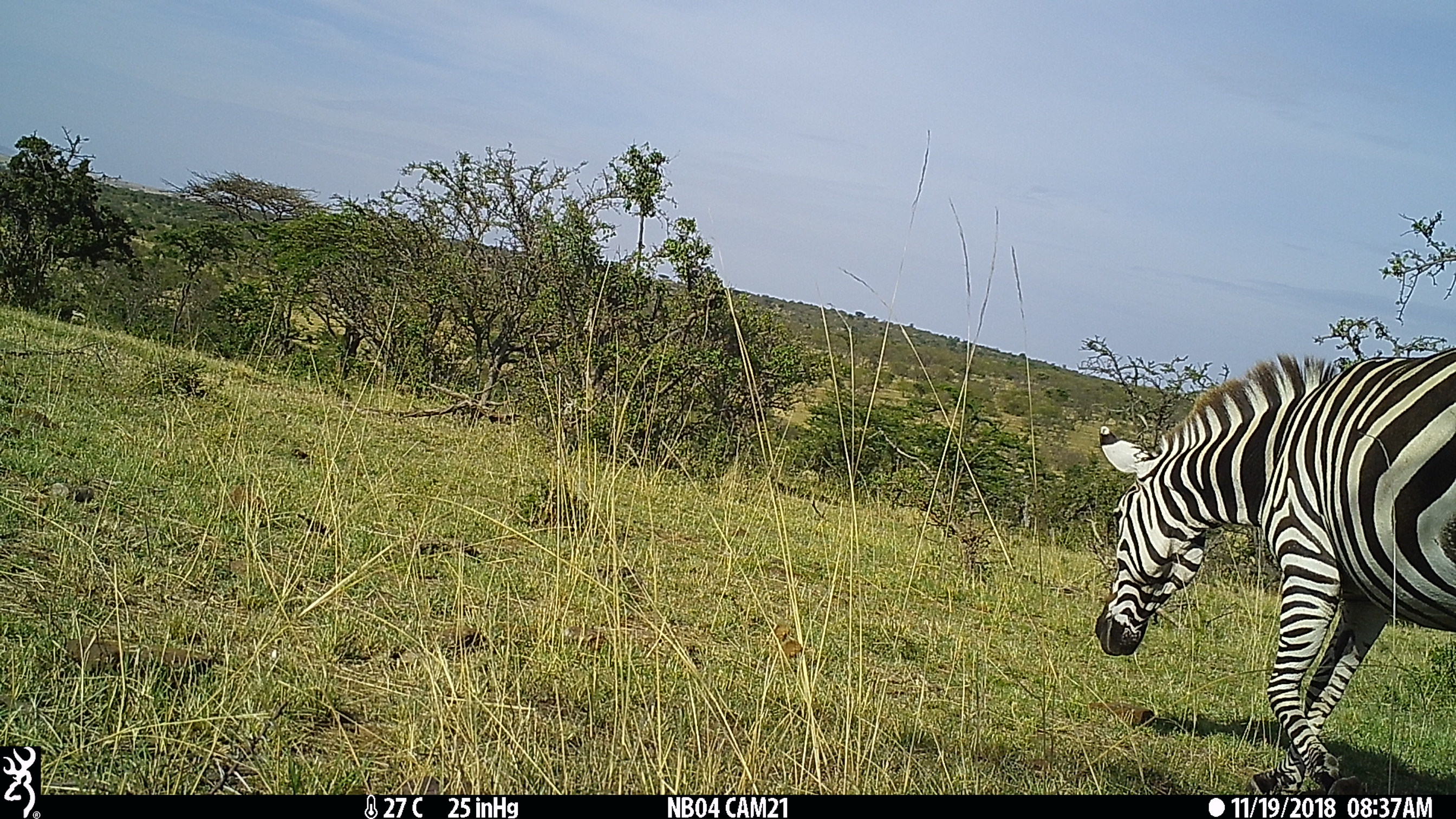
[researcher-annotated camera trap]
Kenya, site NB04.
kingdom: Animalia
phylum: Chordata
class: Mammalia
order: Perissodactyla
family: Equidae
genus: Equus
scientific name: Equus quagga burchellii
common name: burchell's zebra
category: zebra